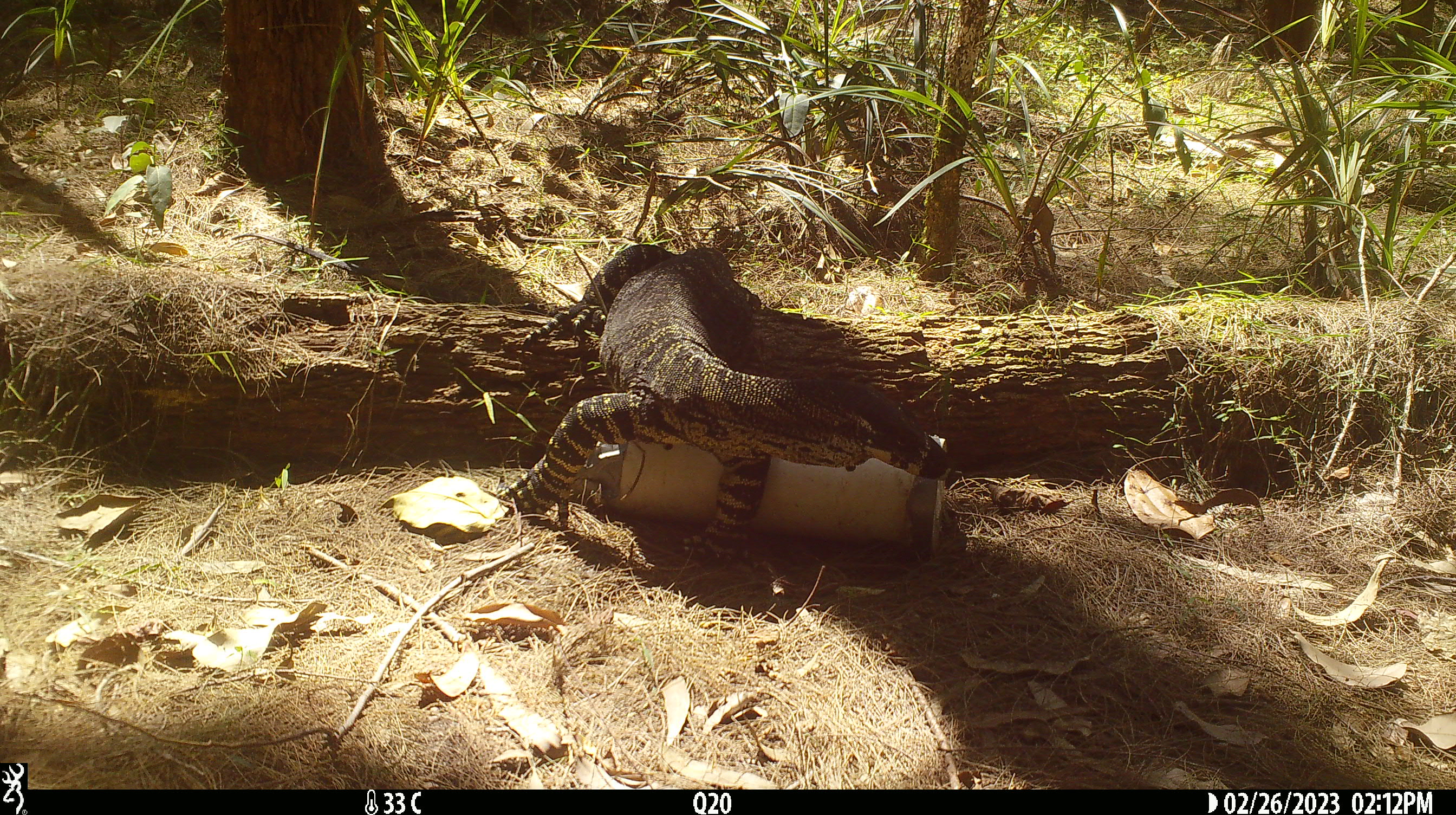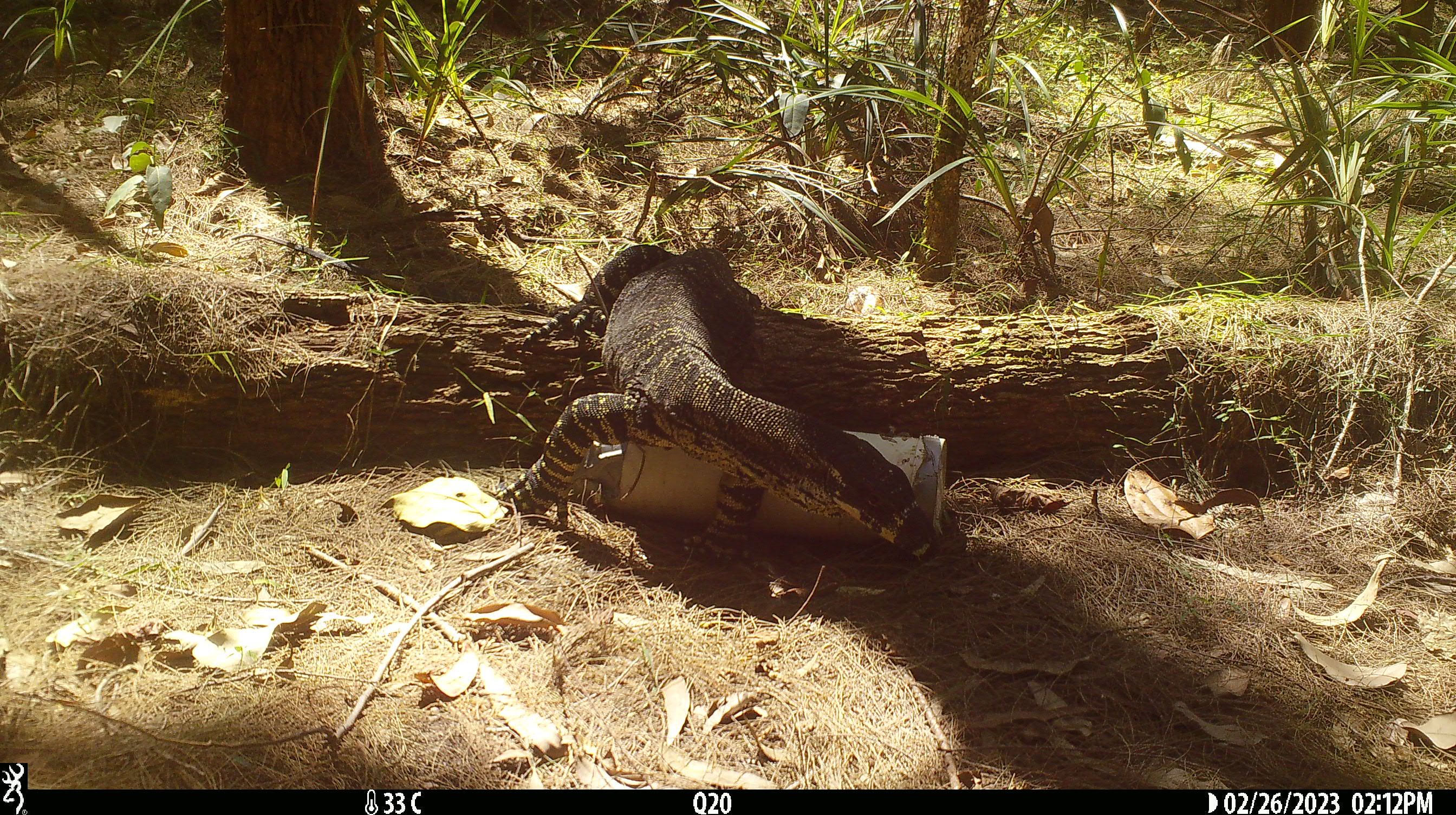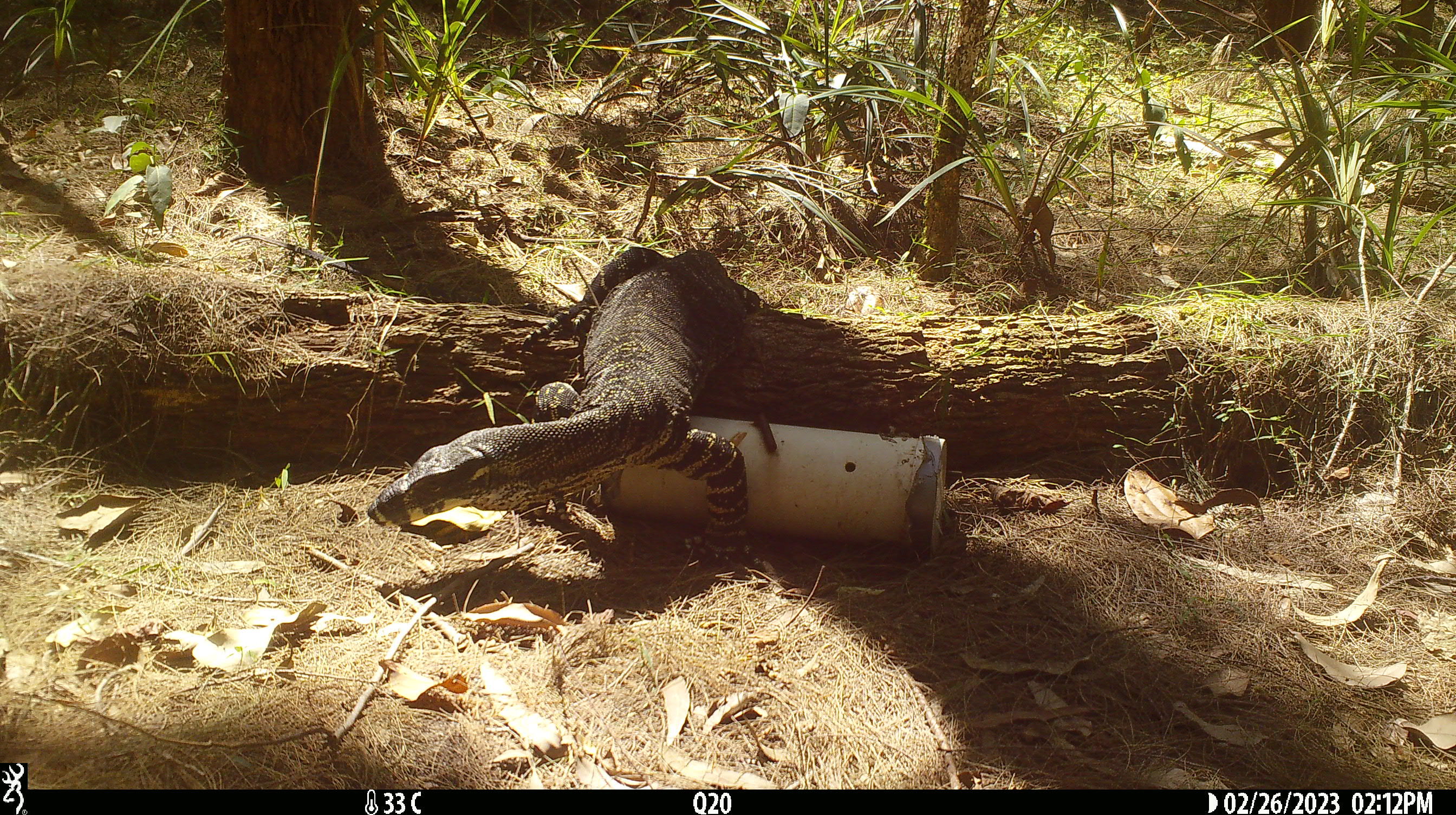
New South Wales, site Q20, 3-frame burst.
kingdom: Animalia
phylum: Chordata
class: Reptilia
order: Squamata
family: Varanidae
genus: Varanus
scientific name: Varanus varius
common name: lace monitor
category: goanna